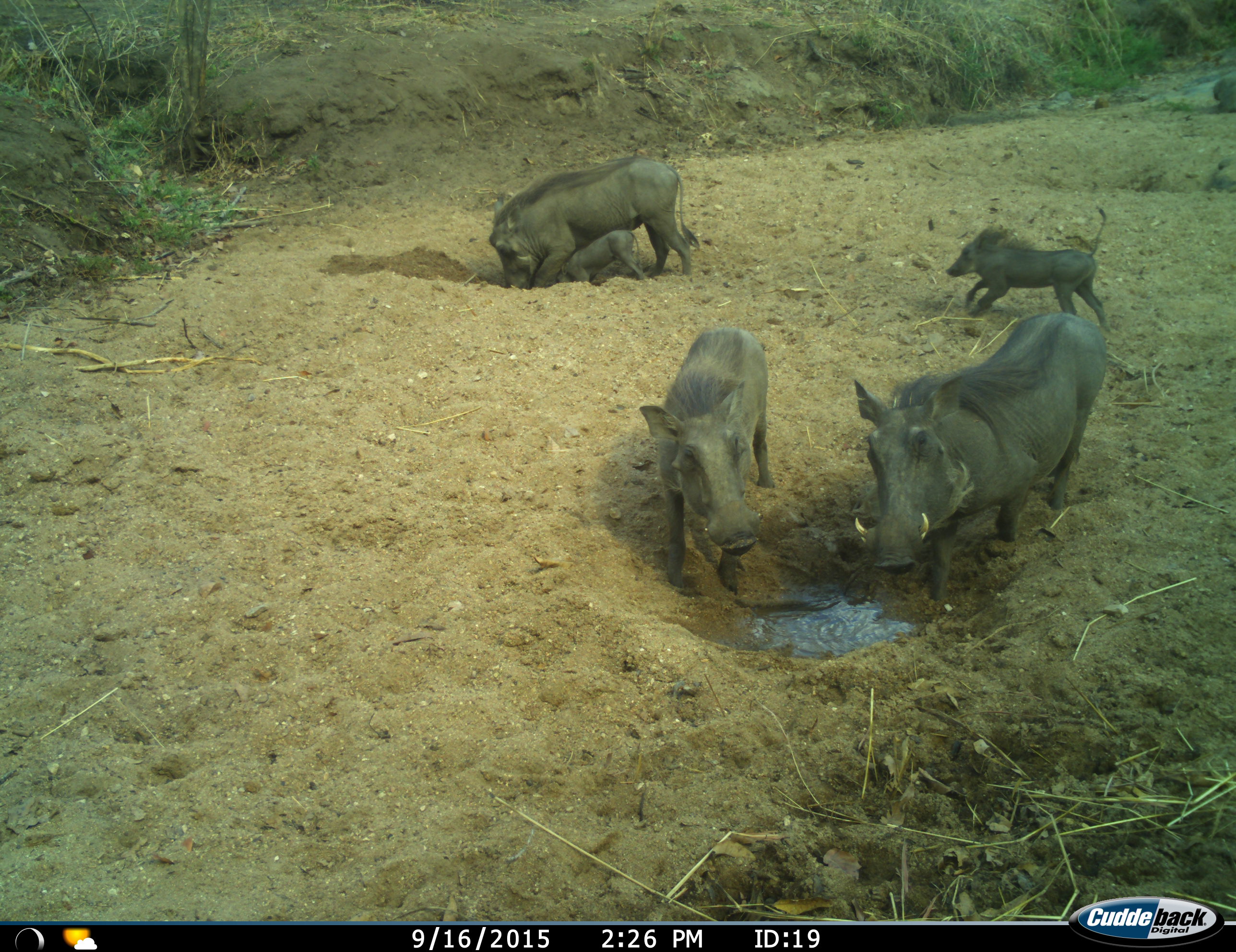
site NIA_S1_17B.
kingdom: Animalia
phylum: Chordata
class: Mammalia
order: Artiodactyla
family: Suidae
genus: Phacochoerus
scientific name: Phacochoerus africanus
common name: warthog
Warthog (Phacochoerus africanus), count 5. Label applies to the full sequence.